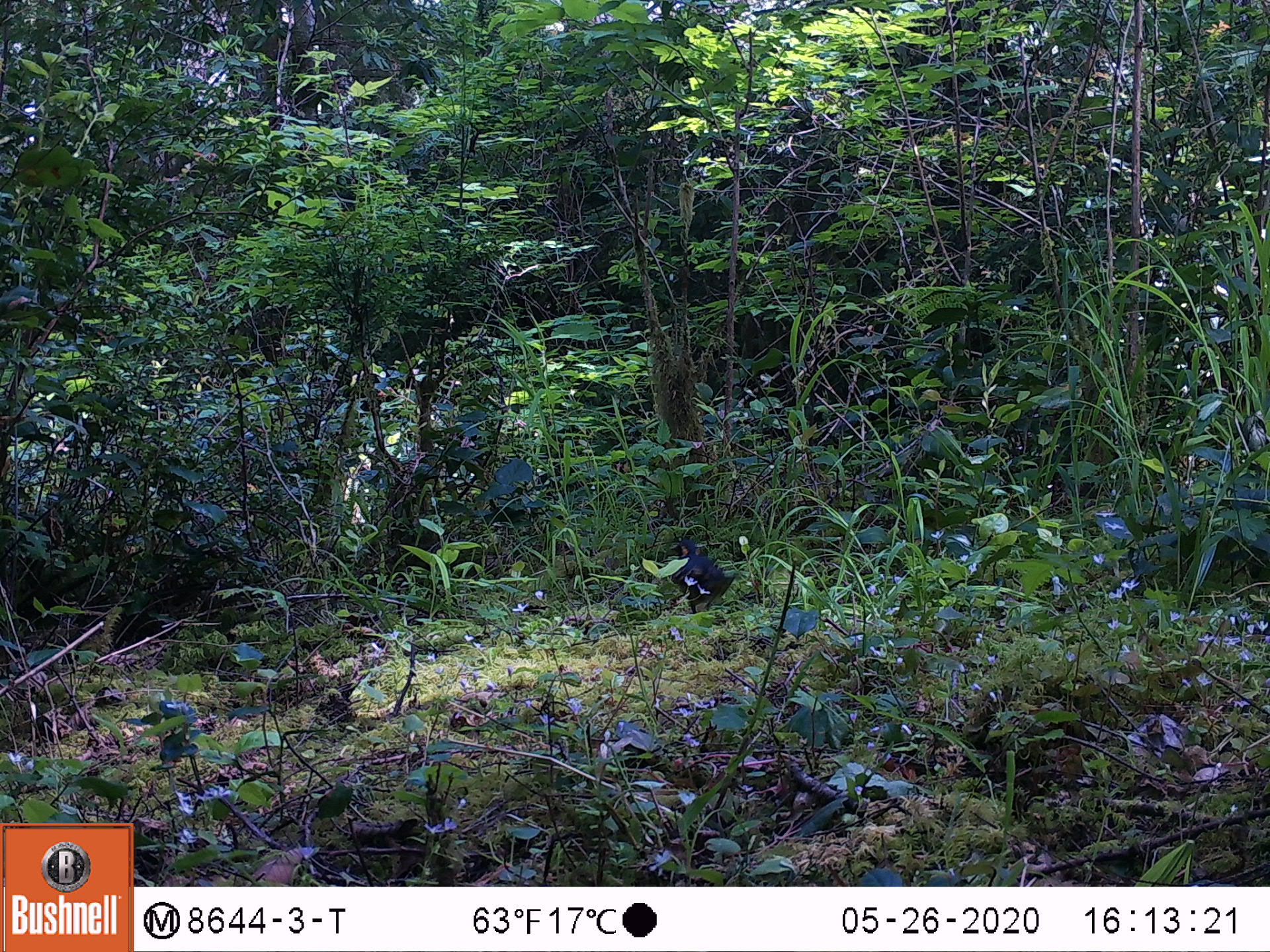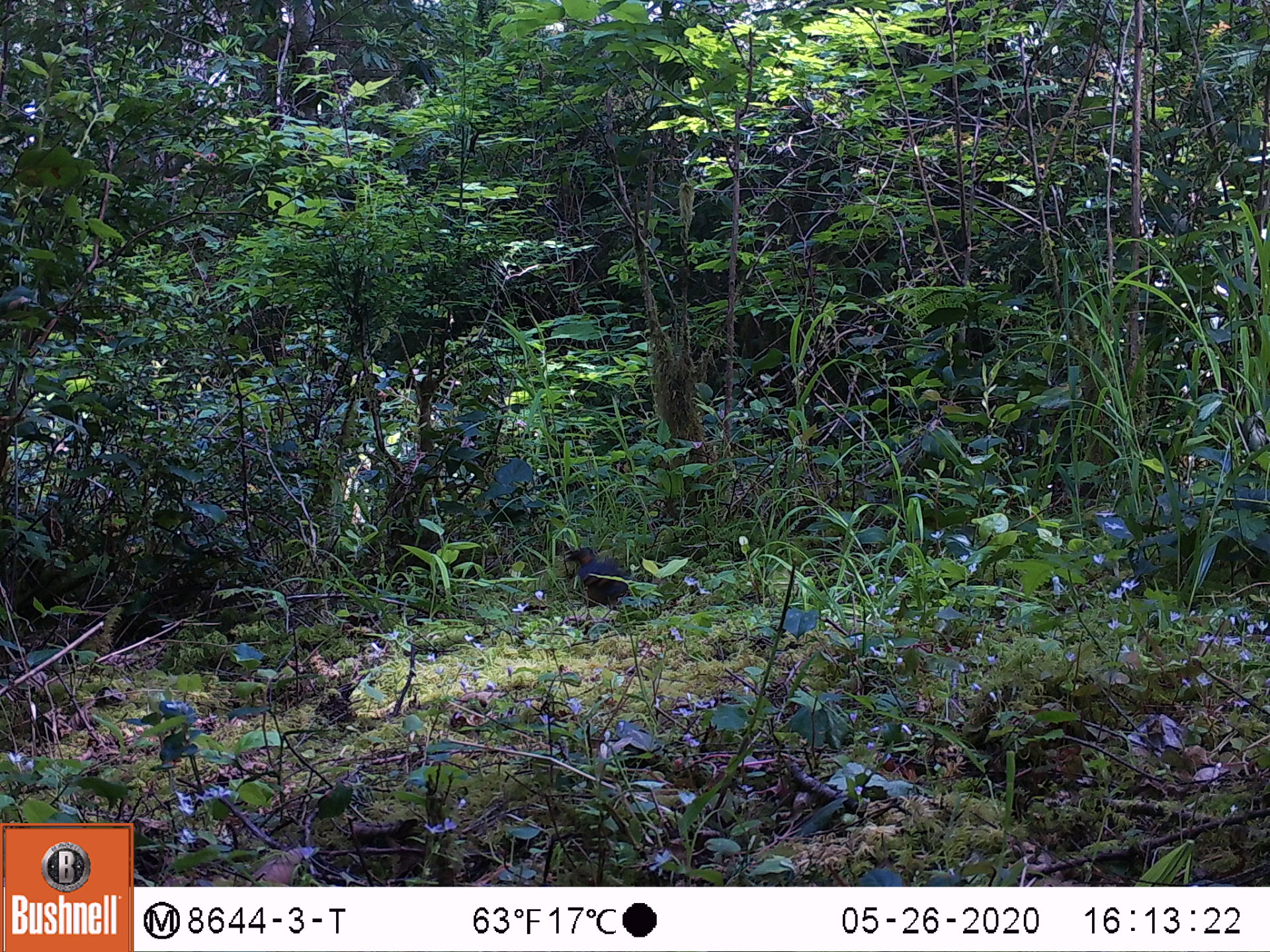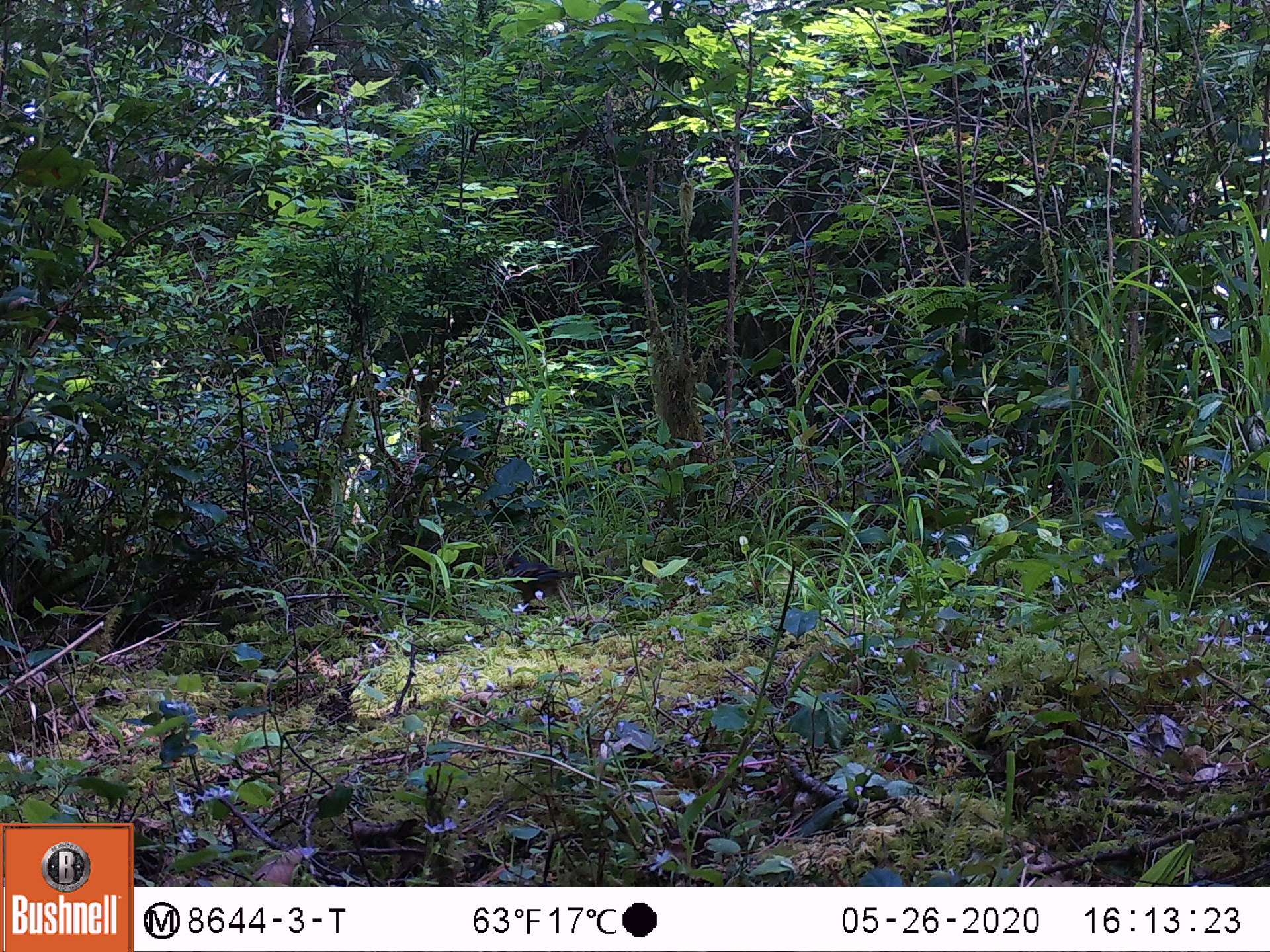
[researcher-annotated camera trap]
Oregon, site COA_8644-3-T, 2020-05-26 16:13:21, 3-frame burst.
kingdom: Animalia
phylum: Chordata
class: Aves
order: Passeriformes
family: Turdidae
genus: Ixoreus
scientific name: Ixoreus naevius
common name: varied thrush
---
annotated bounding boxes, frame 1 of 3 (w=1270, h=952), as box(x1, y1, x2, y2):
varied thrush: box(672, 531, 732, 617)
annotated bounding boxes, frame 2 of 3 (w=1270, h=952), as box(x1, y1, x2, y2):
varied thrush: box(558, 542, 636, 611)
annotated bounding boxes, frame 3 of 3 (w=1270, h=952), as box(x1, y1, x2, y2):
varied thrush: box(502, 546, 581, 619)